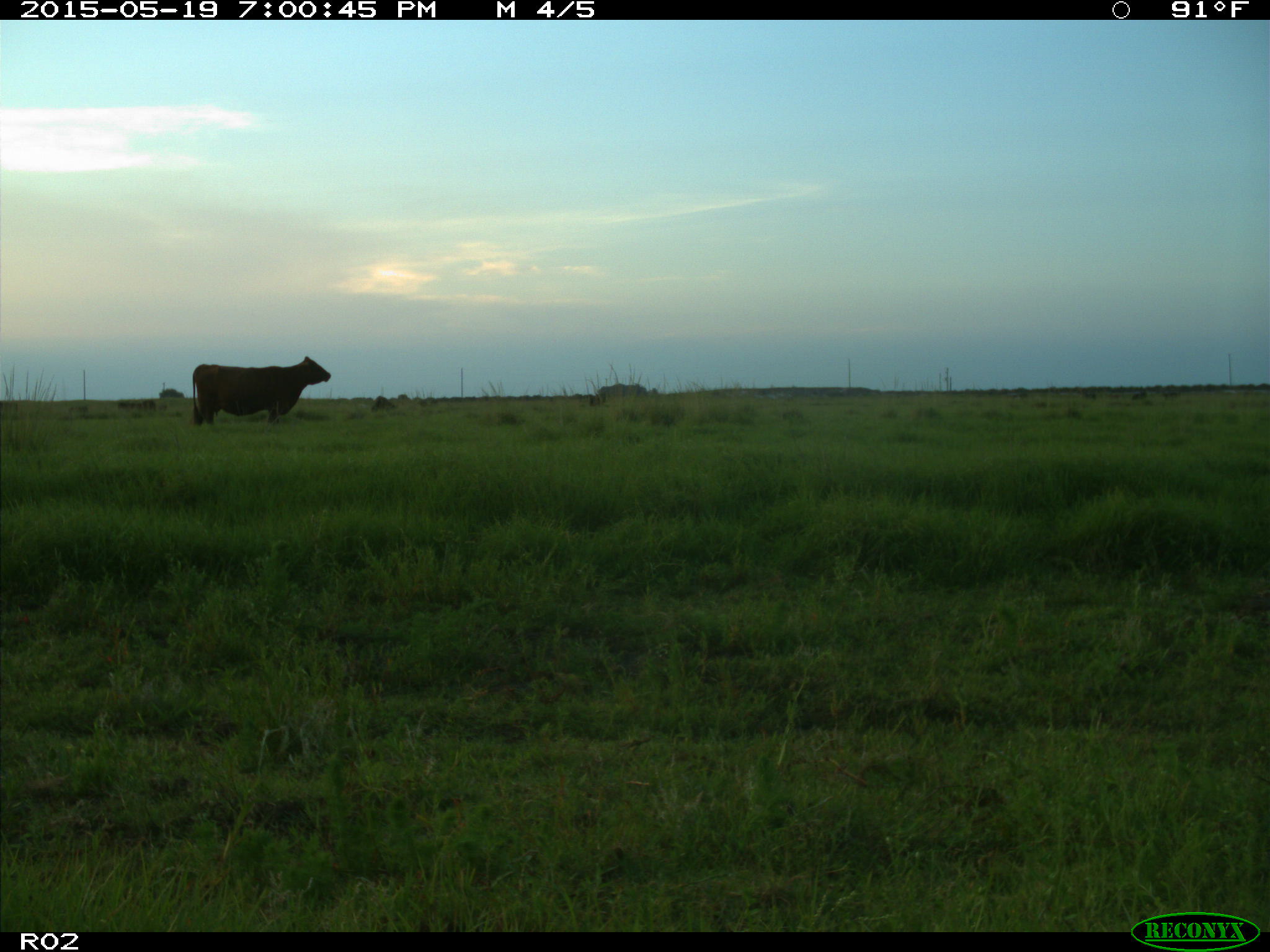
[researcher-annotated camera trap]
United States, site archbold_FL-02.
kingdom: Animalia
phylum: Chordata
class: Mammalia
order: Artiodactyla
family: Bovidae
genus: Bos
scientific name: Bos taurus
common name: domestic cow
Bos taurus (domestic cow).